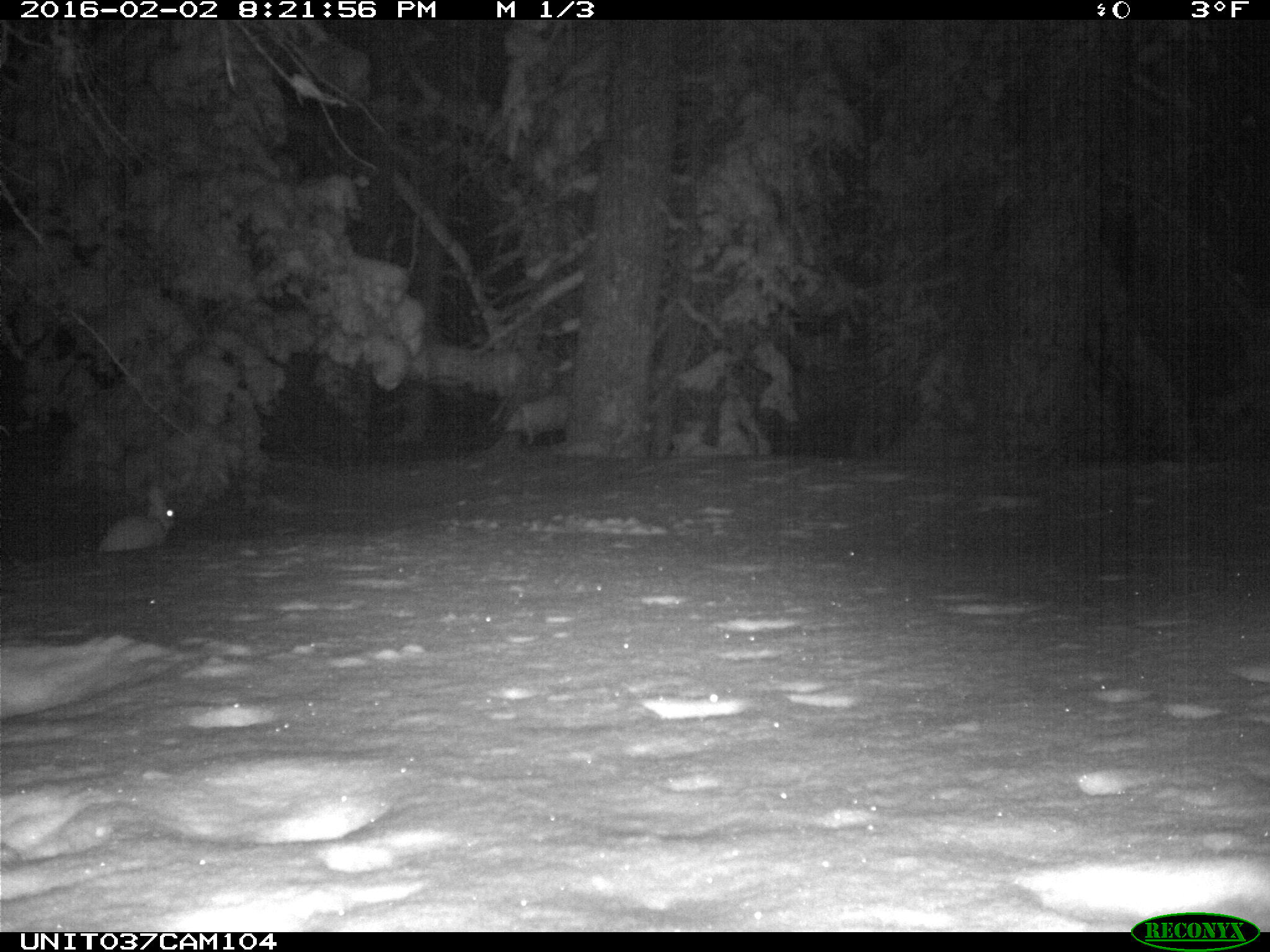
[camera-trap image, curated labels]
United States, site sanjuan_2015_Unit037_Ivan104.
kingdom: Animalia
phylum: Chordata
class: Mammalia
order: Lagomorpha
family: Leporidae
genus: Lepus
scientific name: Lepus americanus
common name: snowshoe hare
Lepus americanus (snowshoe hare).